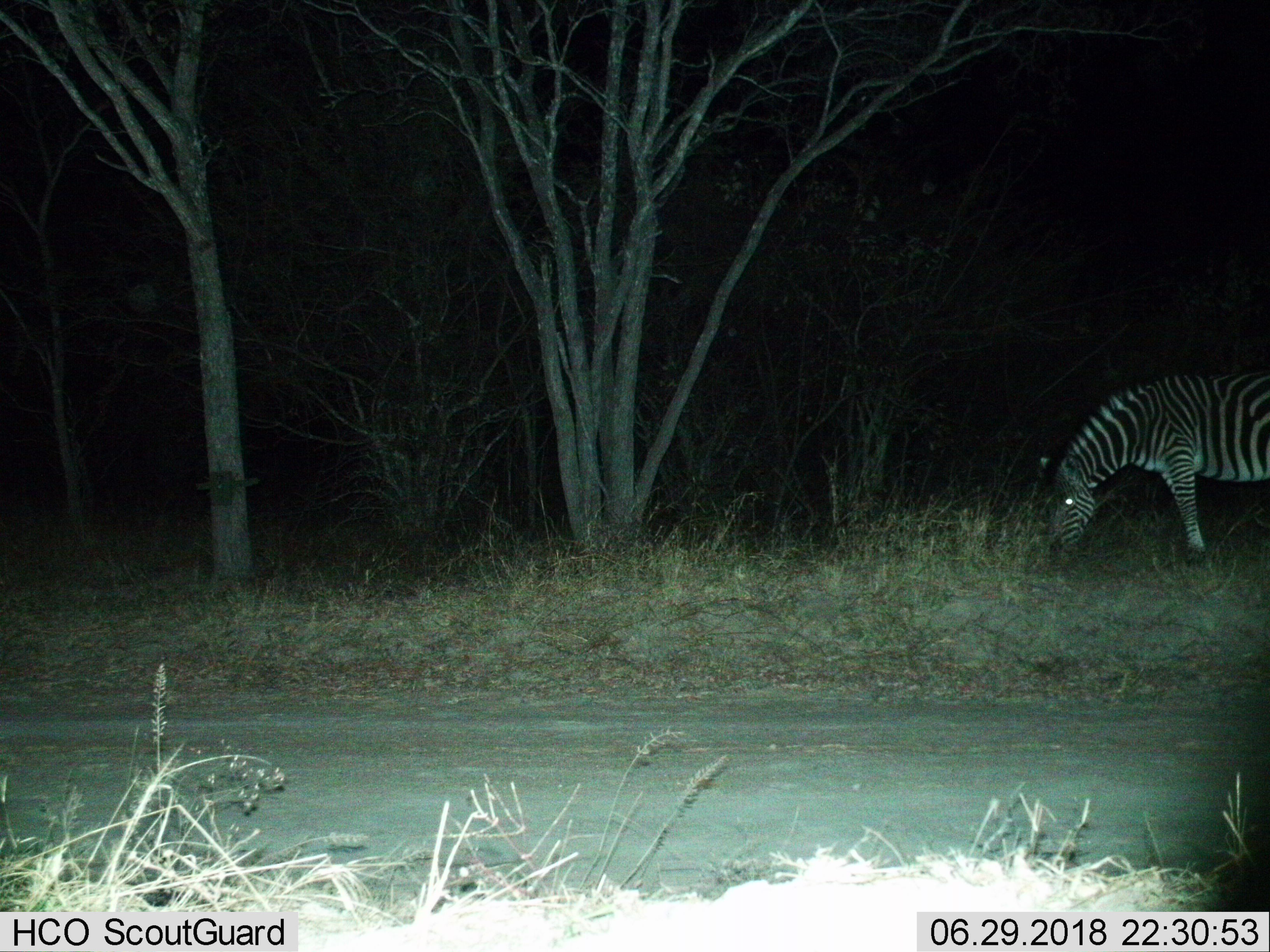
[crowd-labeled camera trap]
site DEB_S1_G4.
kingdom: Animalia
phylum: Chordata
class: Mammalia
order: Perissodactyla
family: Equidae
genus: Equus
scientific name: Equus quagga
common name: plains zebra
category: zebraplains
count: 1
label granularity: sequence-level